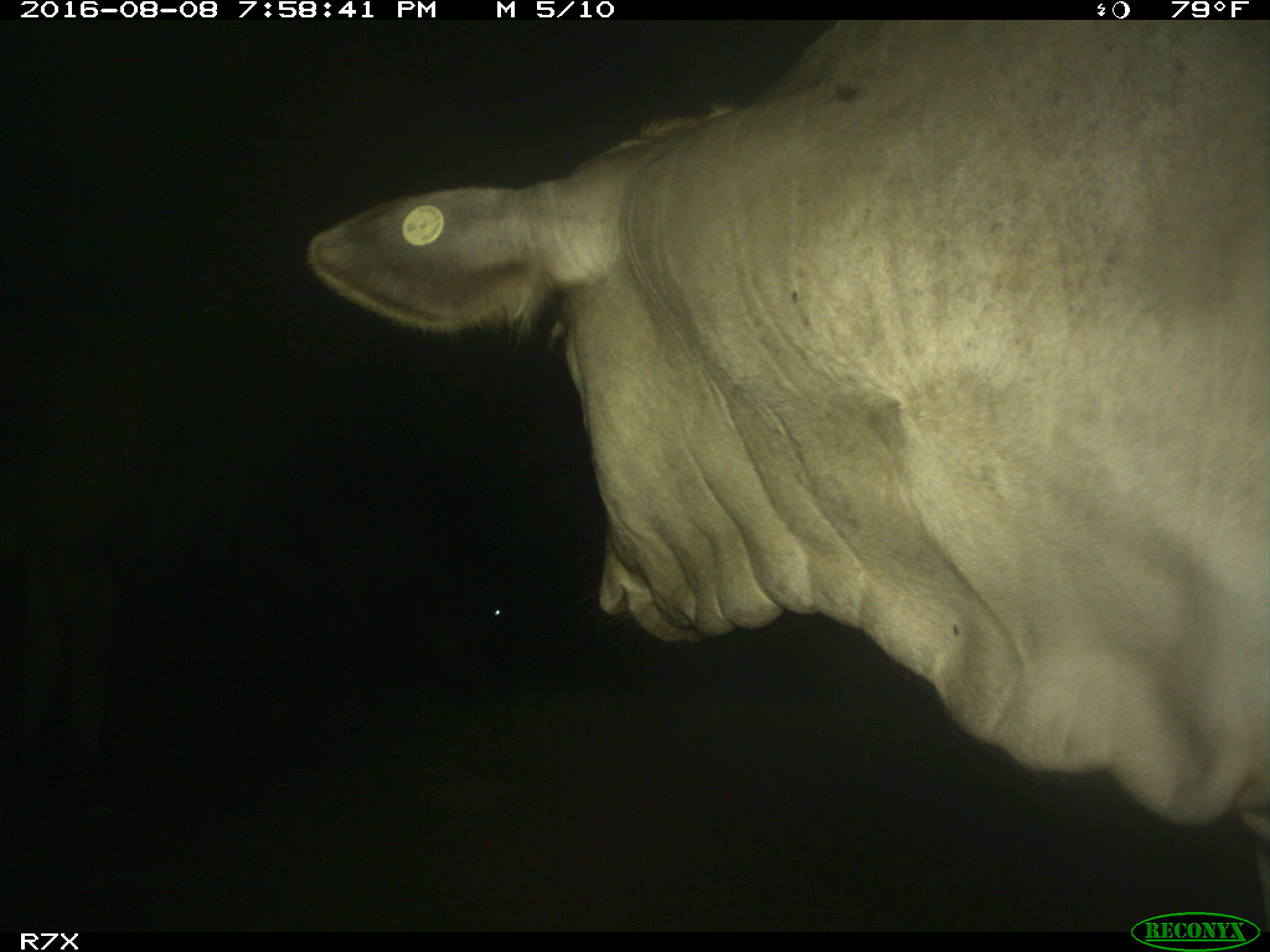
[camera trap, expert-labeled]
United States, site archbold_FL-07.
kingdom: Animalia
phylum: Chordata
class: Mammalia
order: Artiodactyla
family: Bovidae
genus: Bos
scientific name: Bos taurus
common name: domestic cow